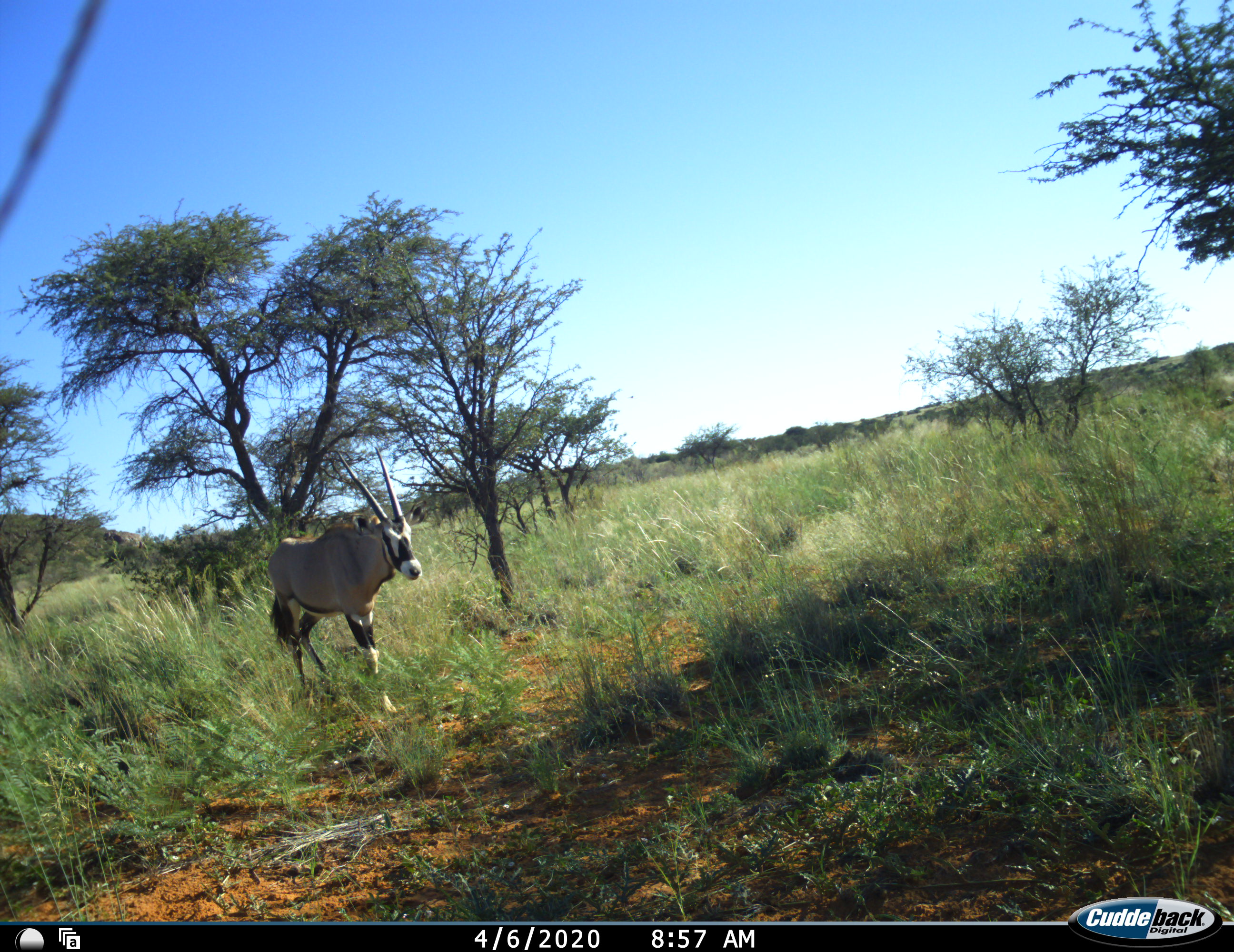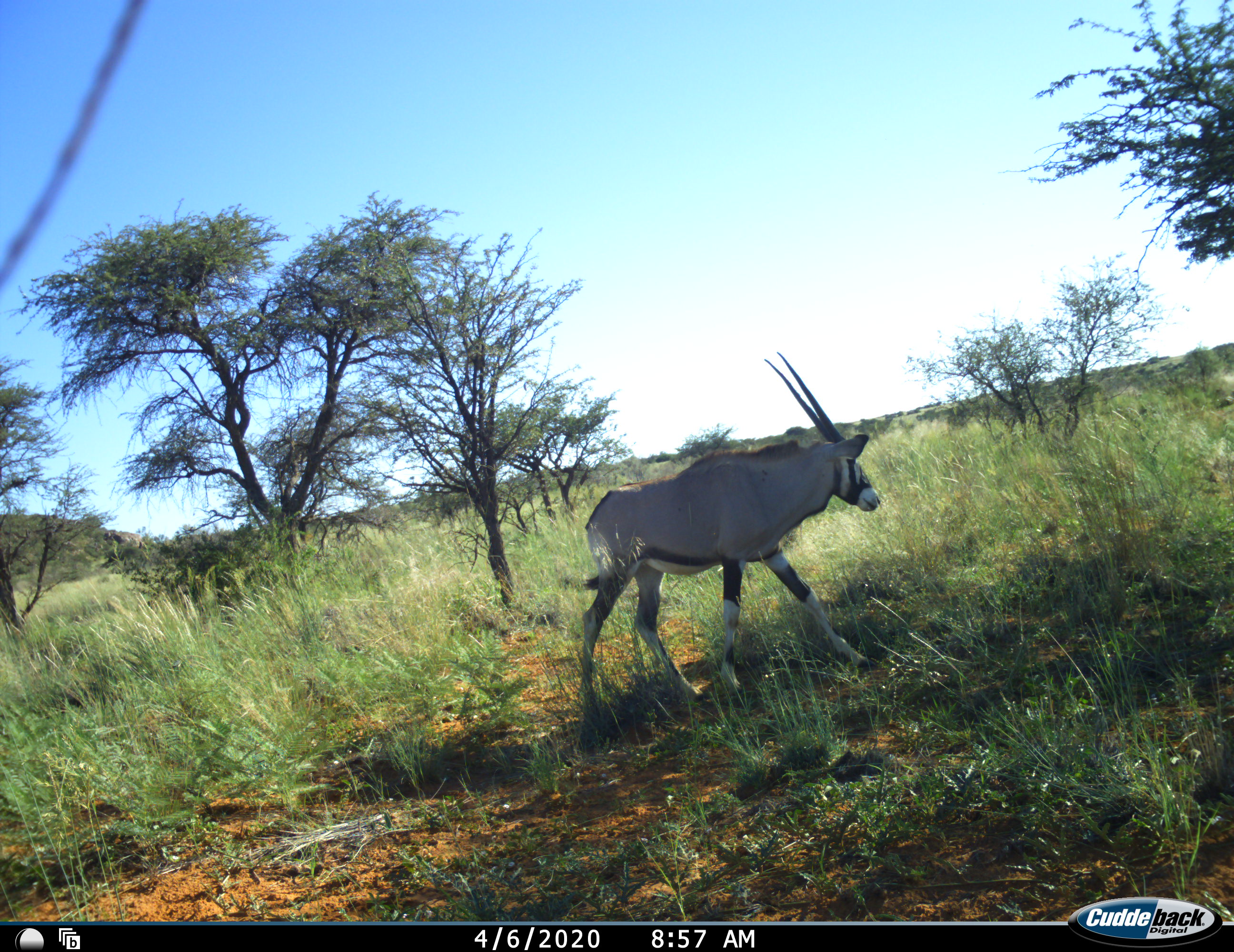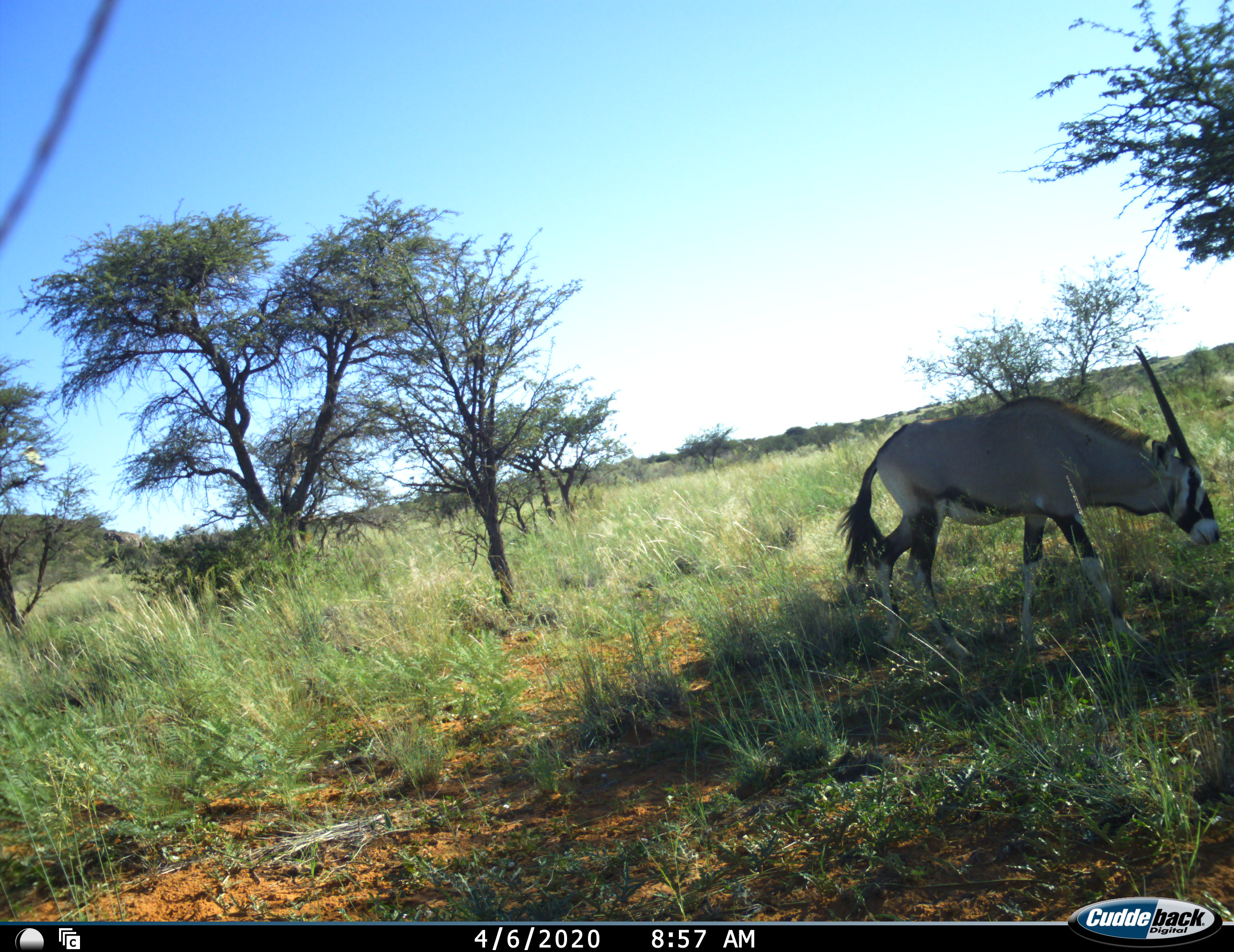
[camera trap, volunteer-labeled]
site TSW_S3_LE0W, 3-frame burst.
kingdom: Animalia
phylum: Chordata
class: Mammalia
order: Artiodactyla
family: Bovidae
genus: Oryx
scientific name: Oryx gazella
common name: gemsbok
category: oryx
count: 1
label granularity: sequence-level